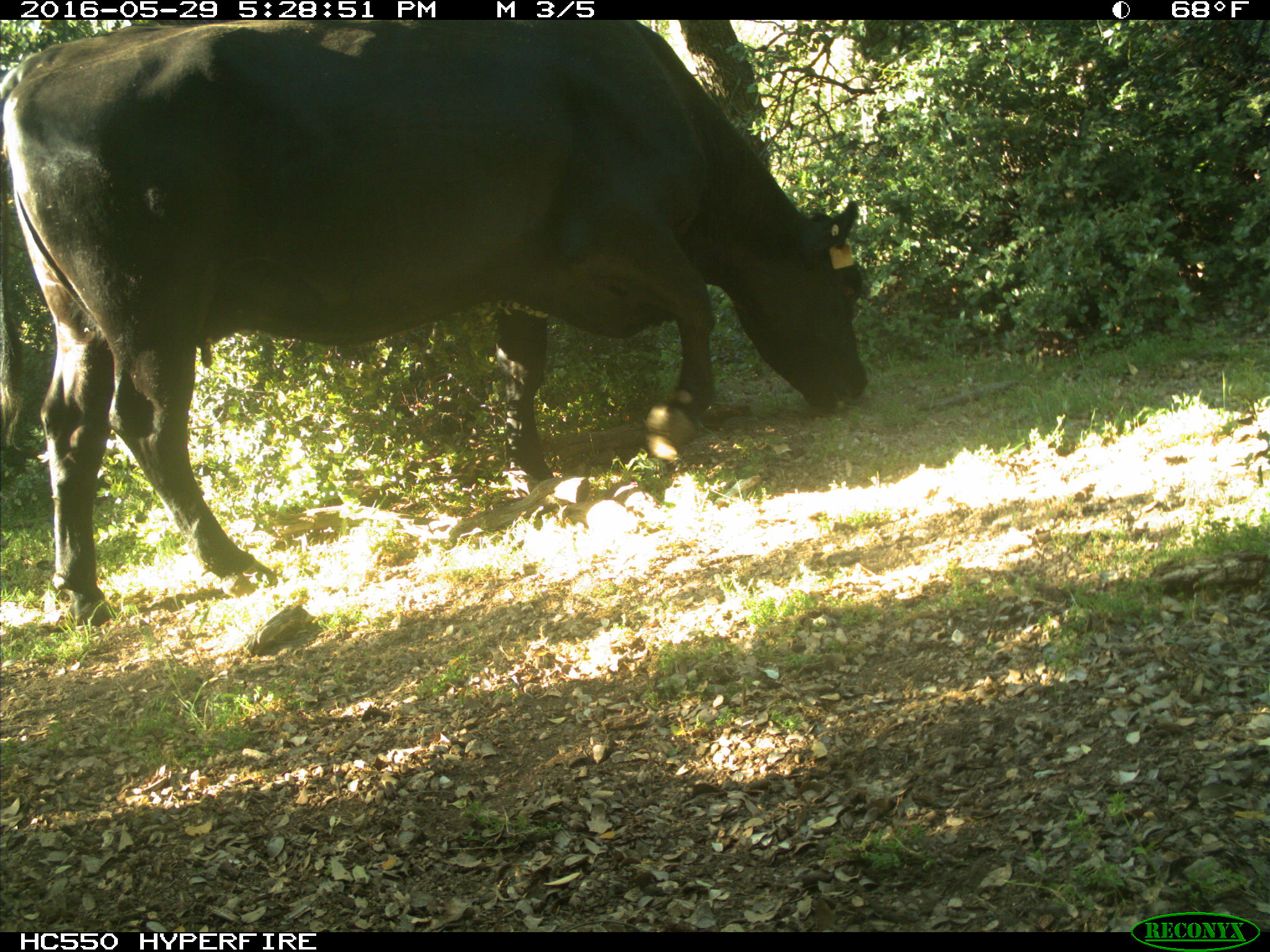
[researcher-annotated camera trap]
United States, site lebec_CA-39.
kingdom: Animalia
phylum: Chordata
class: Mammalia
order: Artiodactyla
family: Bovidae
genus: Bos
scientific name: Bos taurus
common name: domestic cow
Bos taurus (domestic cow).